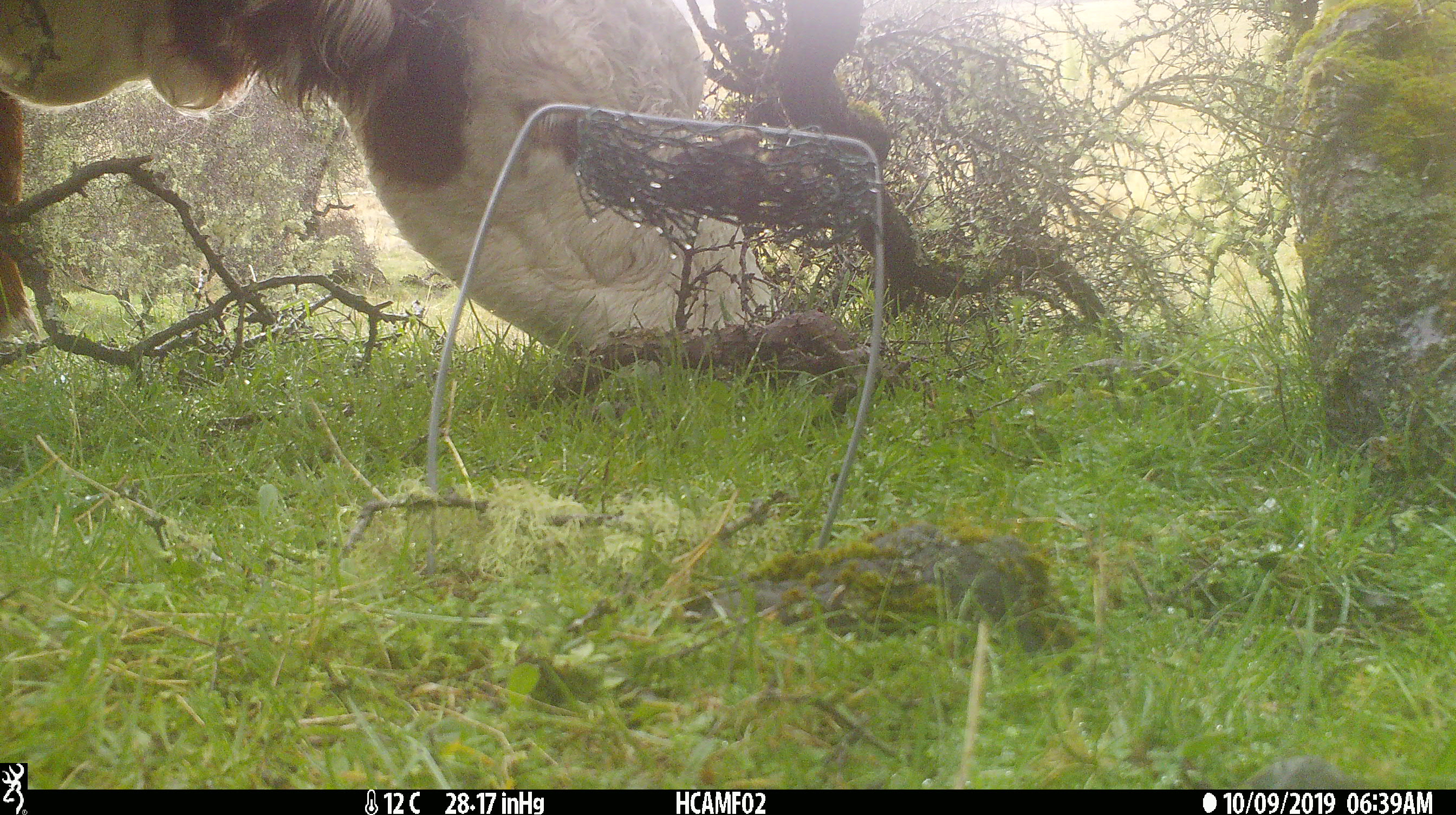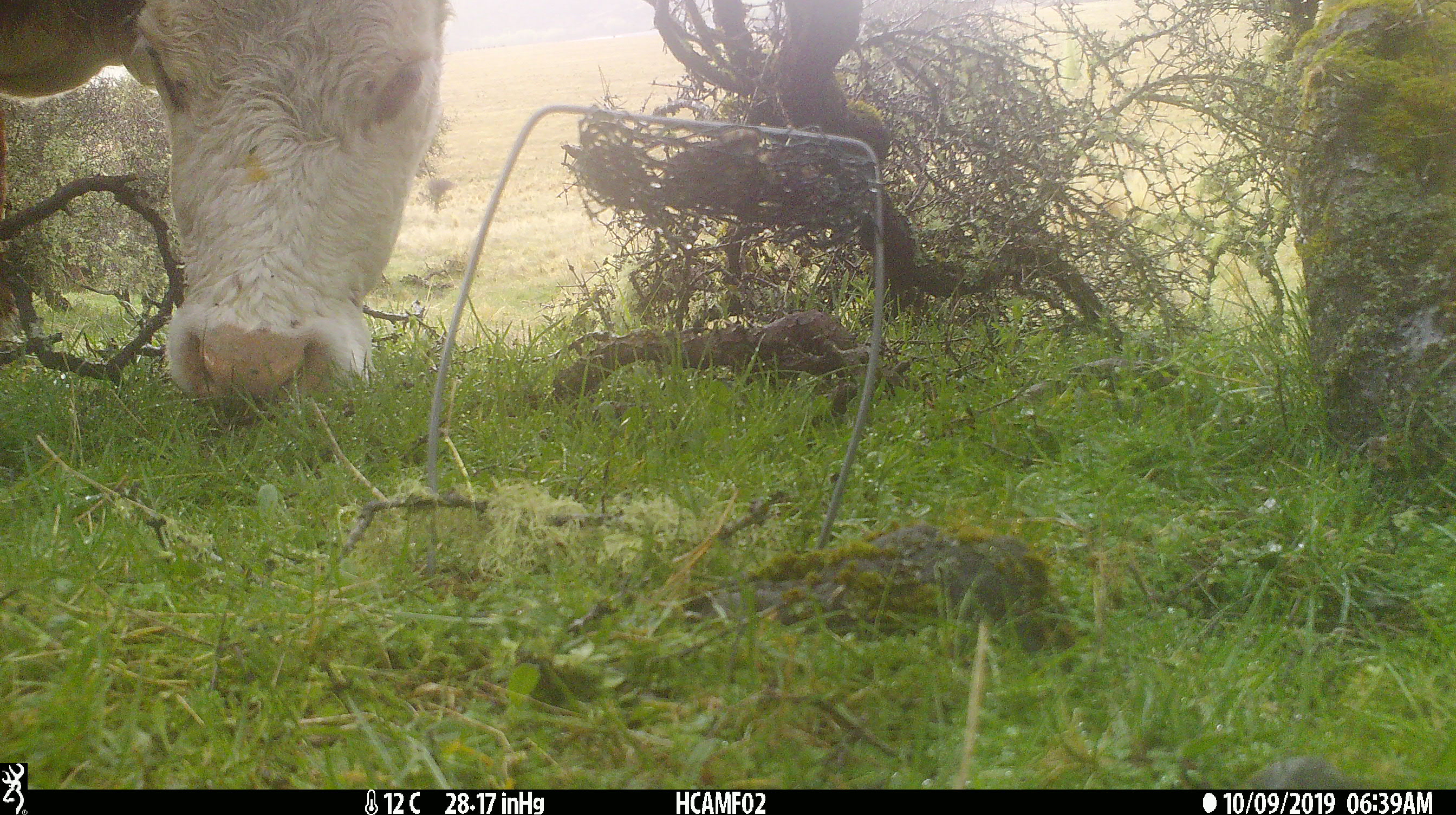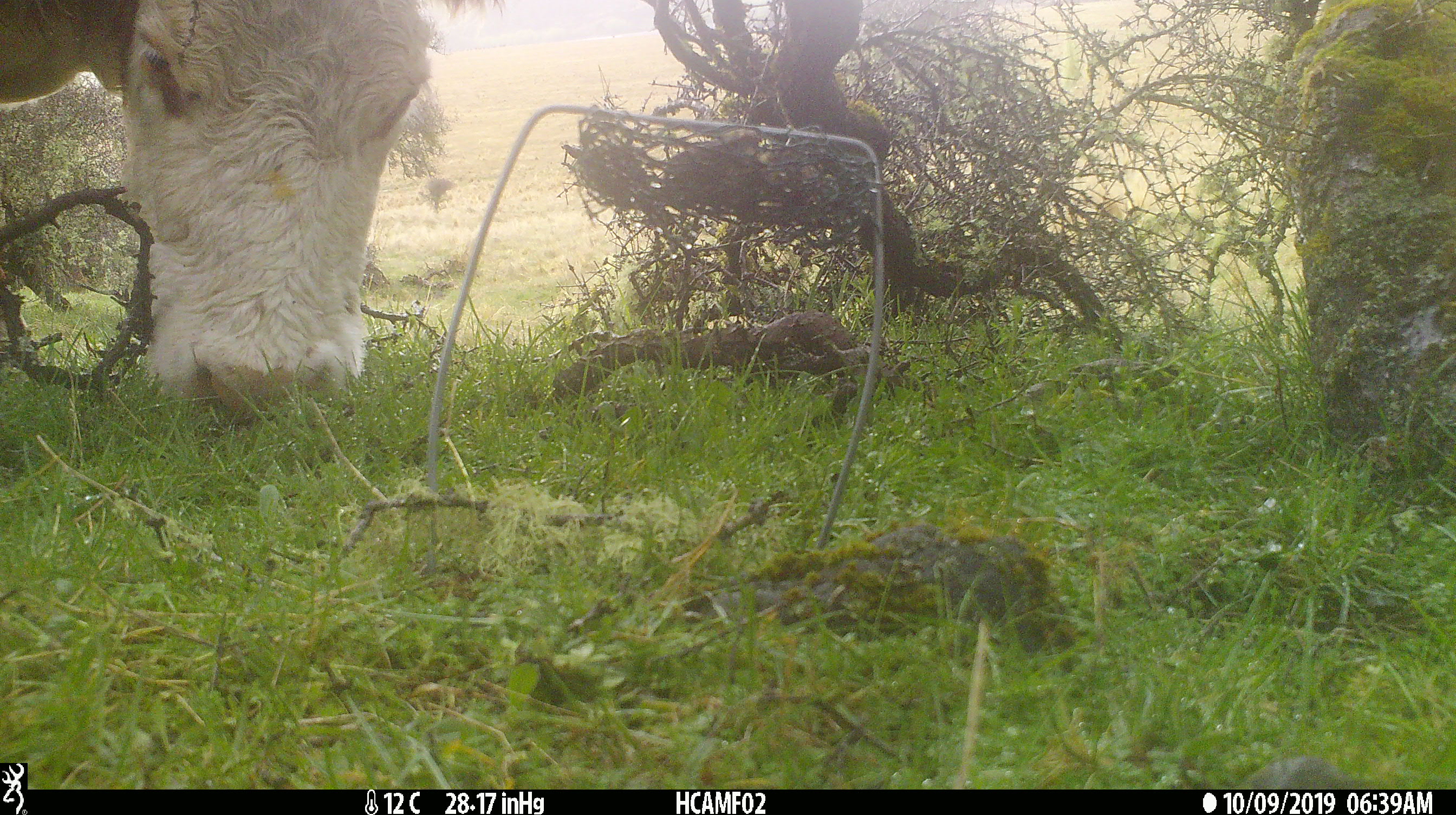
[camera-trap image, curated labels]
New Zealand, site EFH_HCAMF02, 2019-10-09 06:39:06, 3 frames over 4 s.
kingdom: Animalia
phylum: Chordata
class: Mammalia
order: Artiodactyla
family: Bovidae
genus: Bos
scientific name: Bos taurus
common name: domestic cow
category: cow